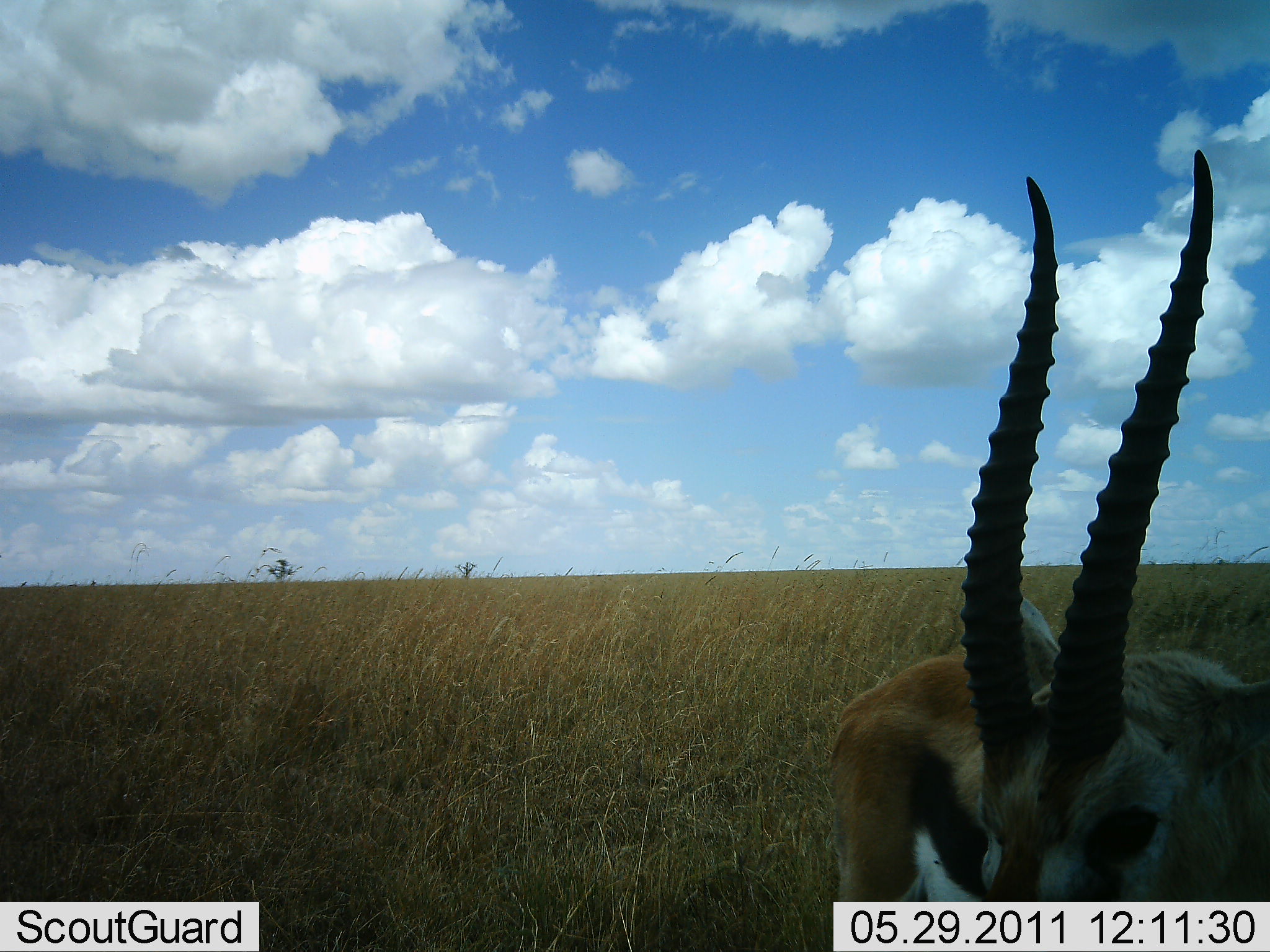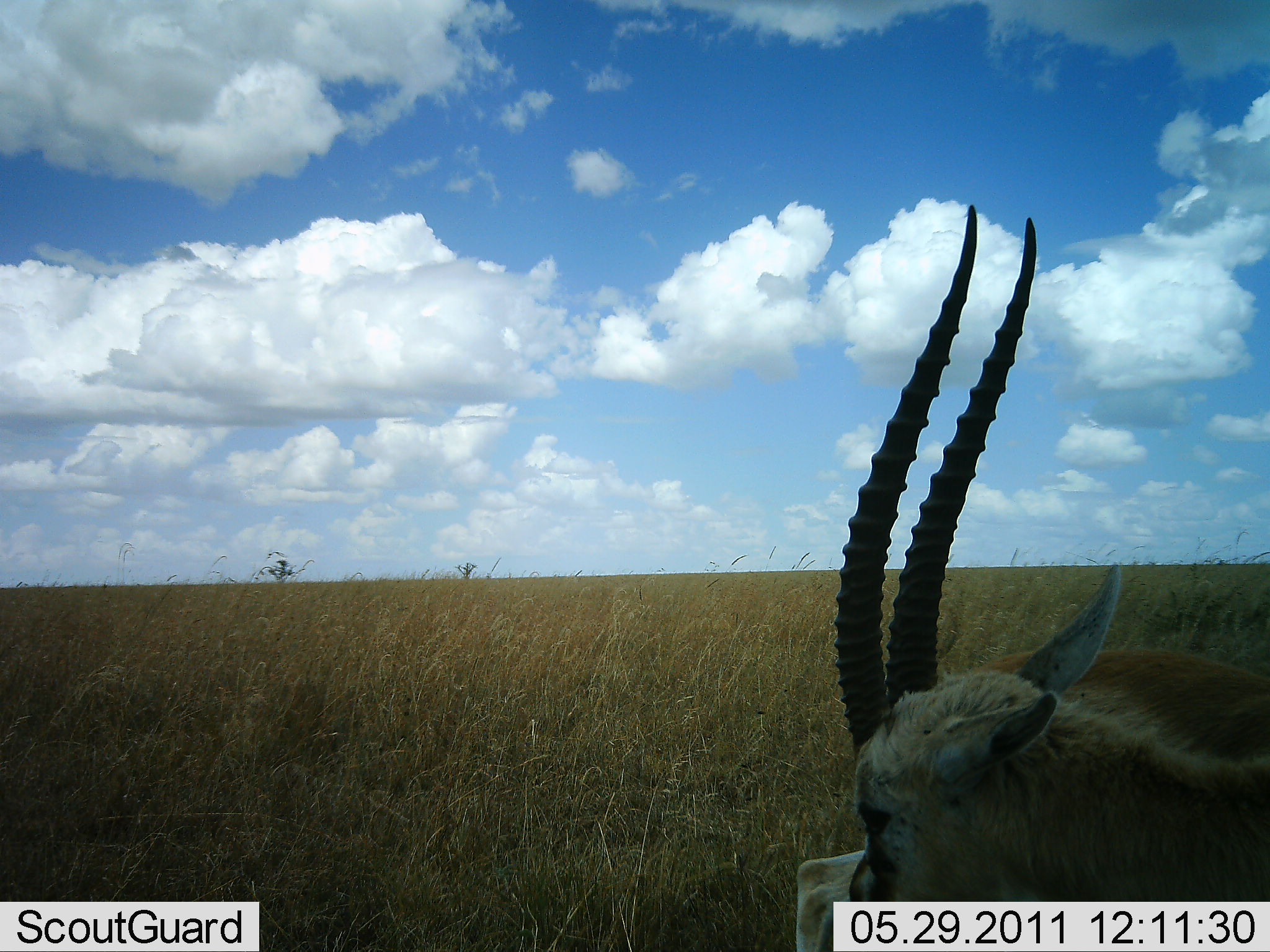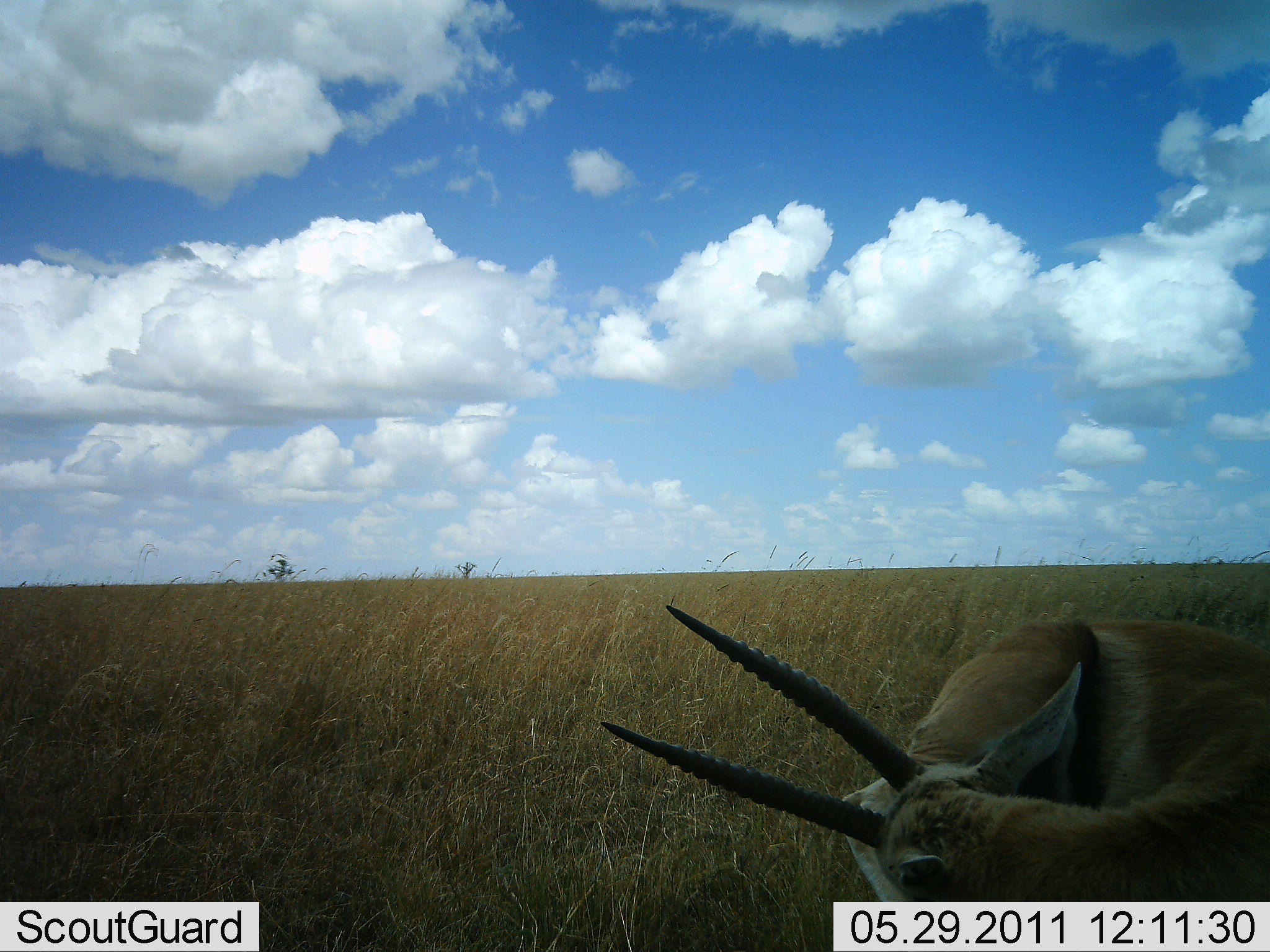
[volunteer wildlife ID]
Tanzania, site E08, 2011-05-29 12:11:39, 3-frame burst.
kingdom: Animalia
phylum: Chordata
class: Mammalia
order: Artiodactyla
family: Bovidae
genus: Eudorcas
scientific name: Eudorcas thomsonii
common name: thomson's gazelle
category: gazellethomsons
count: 1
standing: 91%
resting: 9%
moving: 0%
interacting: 9%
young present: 0%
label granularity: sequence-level